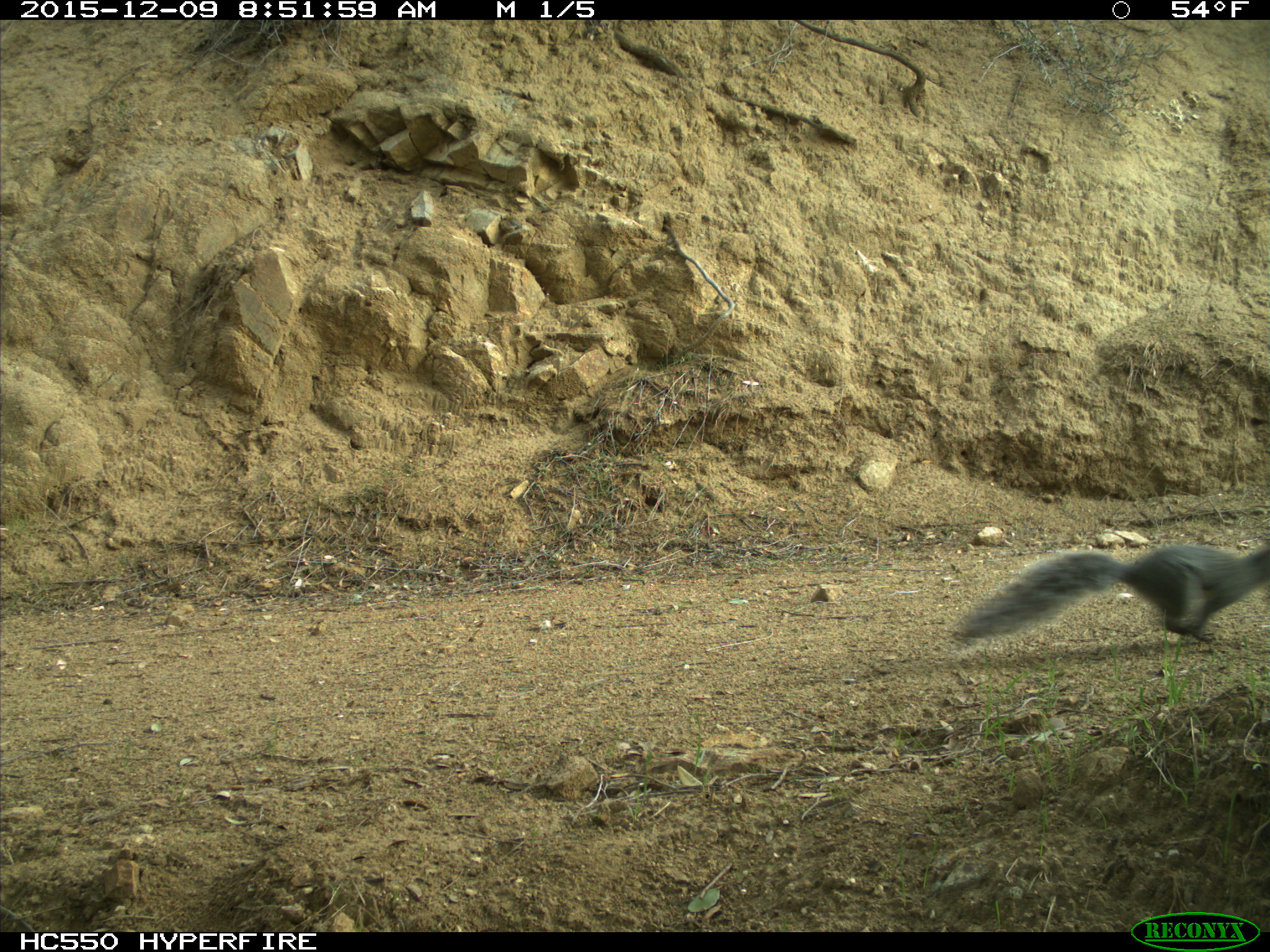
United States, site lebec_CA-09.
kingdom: Animalia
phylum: Chordata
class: Mammalia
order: Rodentia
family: Sciuridae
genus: Sciurus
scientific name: Sciurus carolinensis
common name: eastern gray squirrel